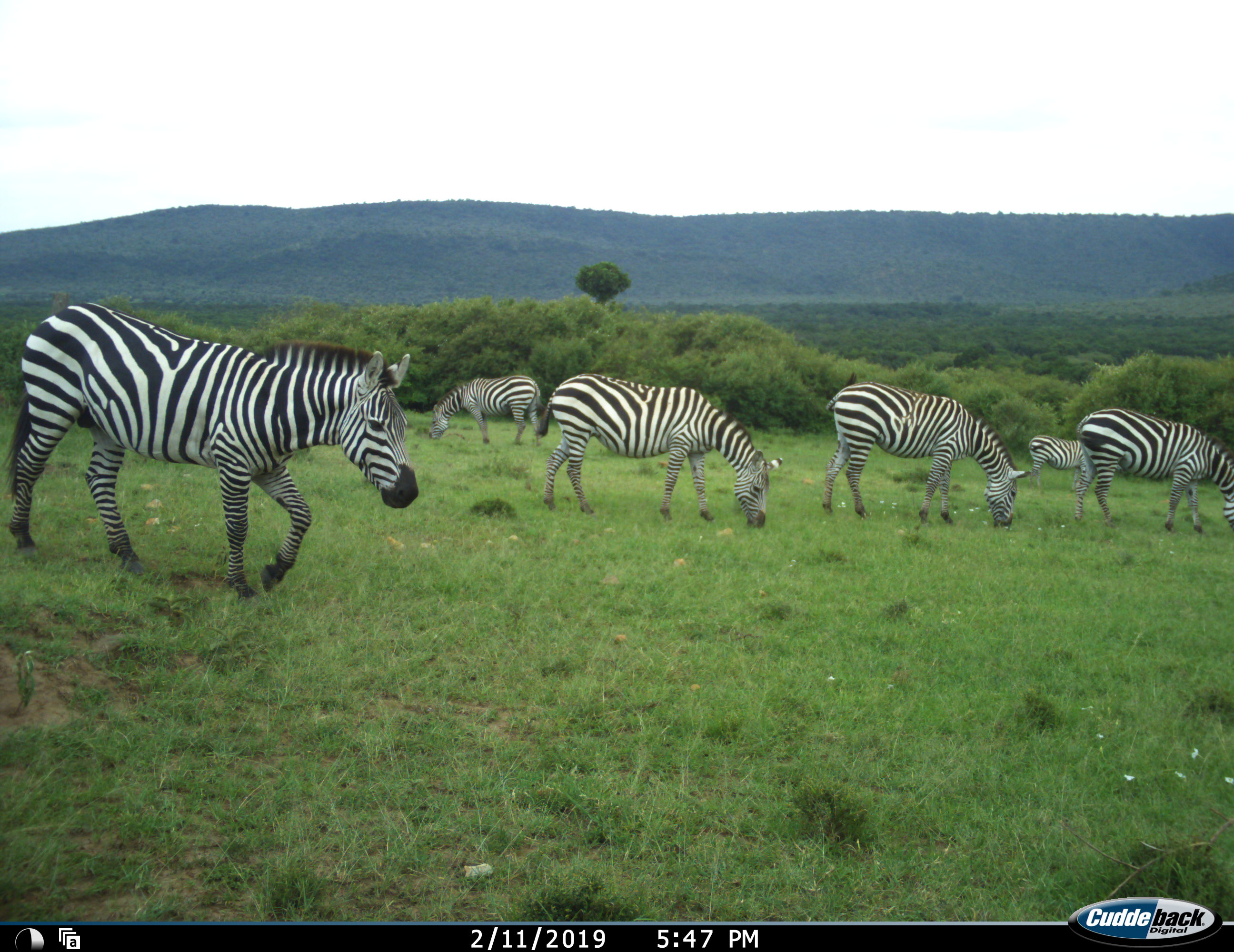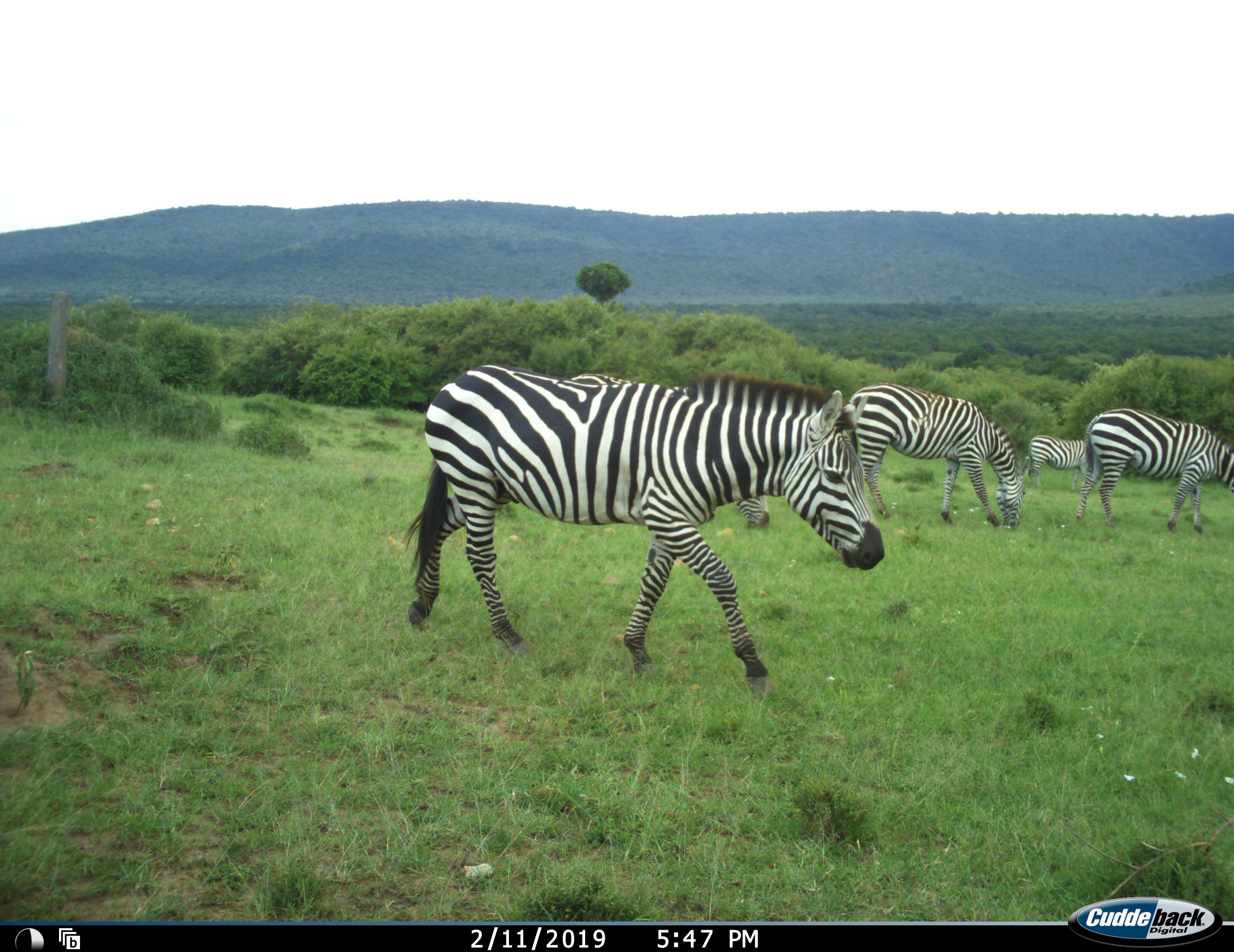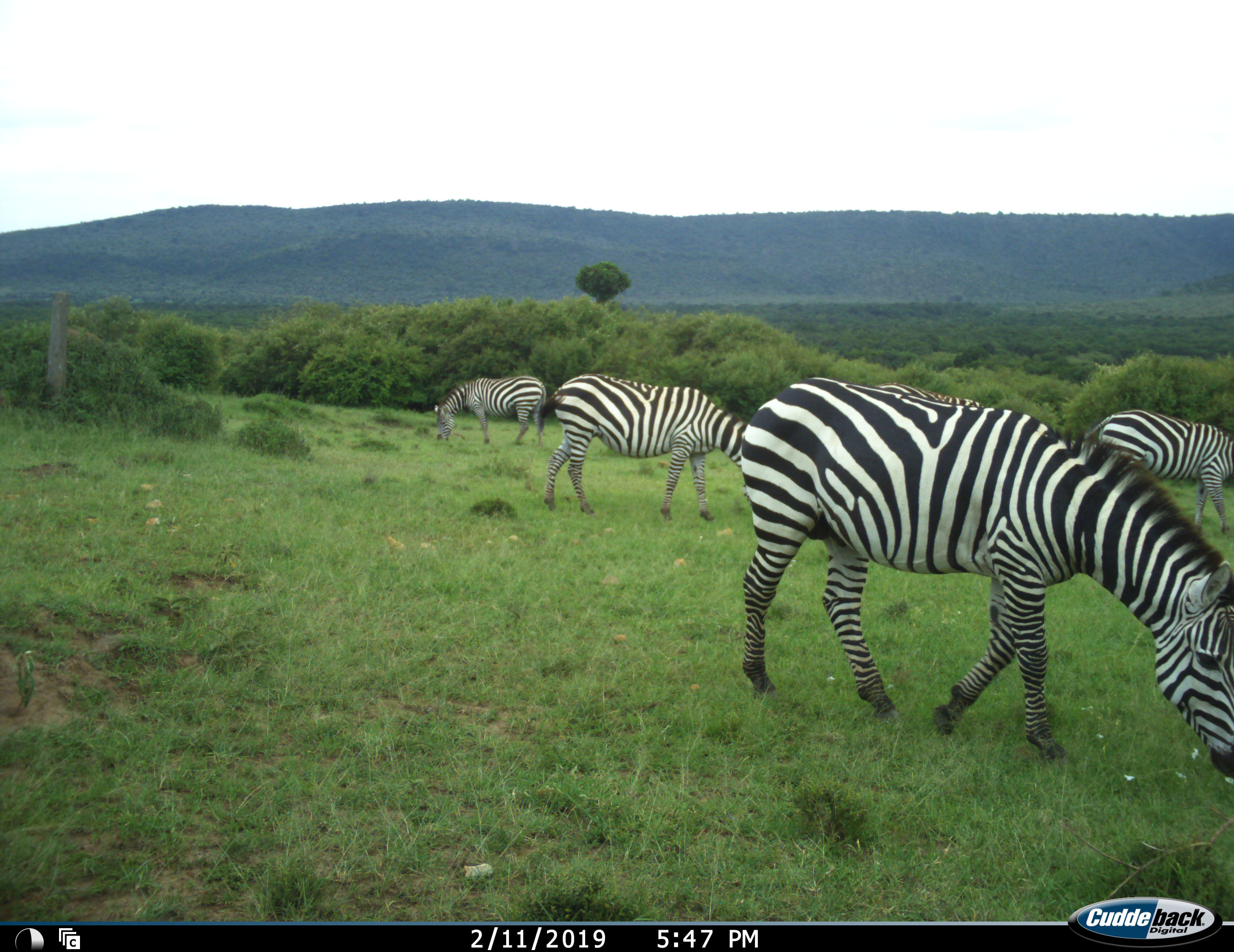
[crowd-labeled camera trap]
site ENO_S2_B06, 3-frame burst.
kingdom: Animalia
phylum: Chordata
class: Mammalia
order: Perissodactyla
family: Equidae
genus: Equus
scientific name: Equus quagga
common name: plains zebra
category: zebraplains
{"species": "zebraplains (plains zebra) (Equus quagga)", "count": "6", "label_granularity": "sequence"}